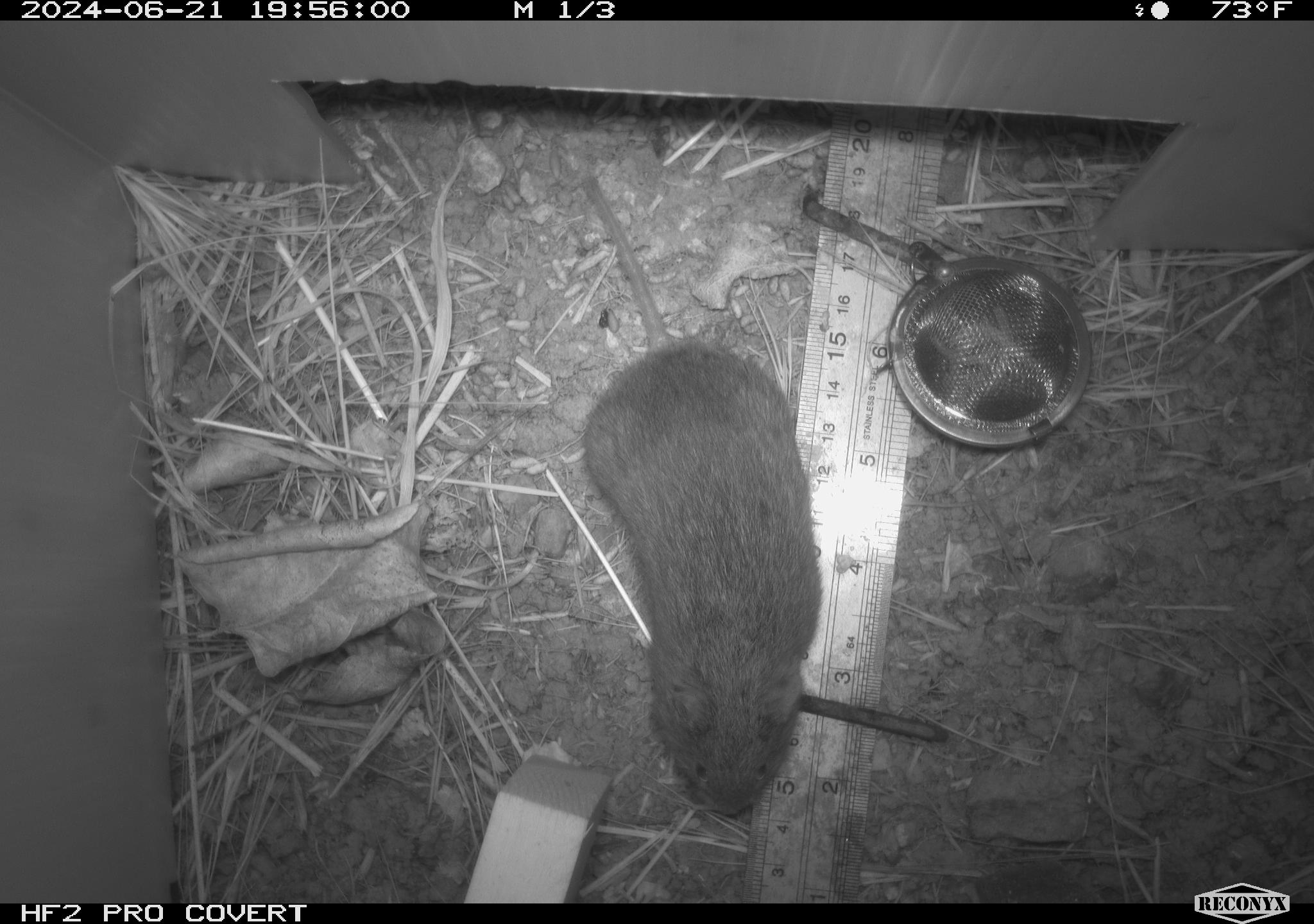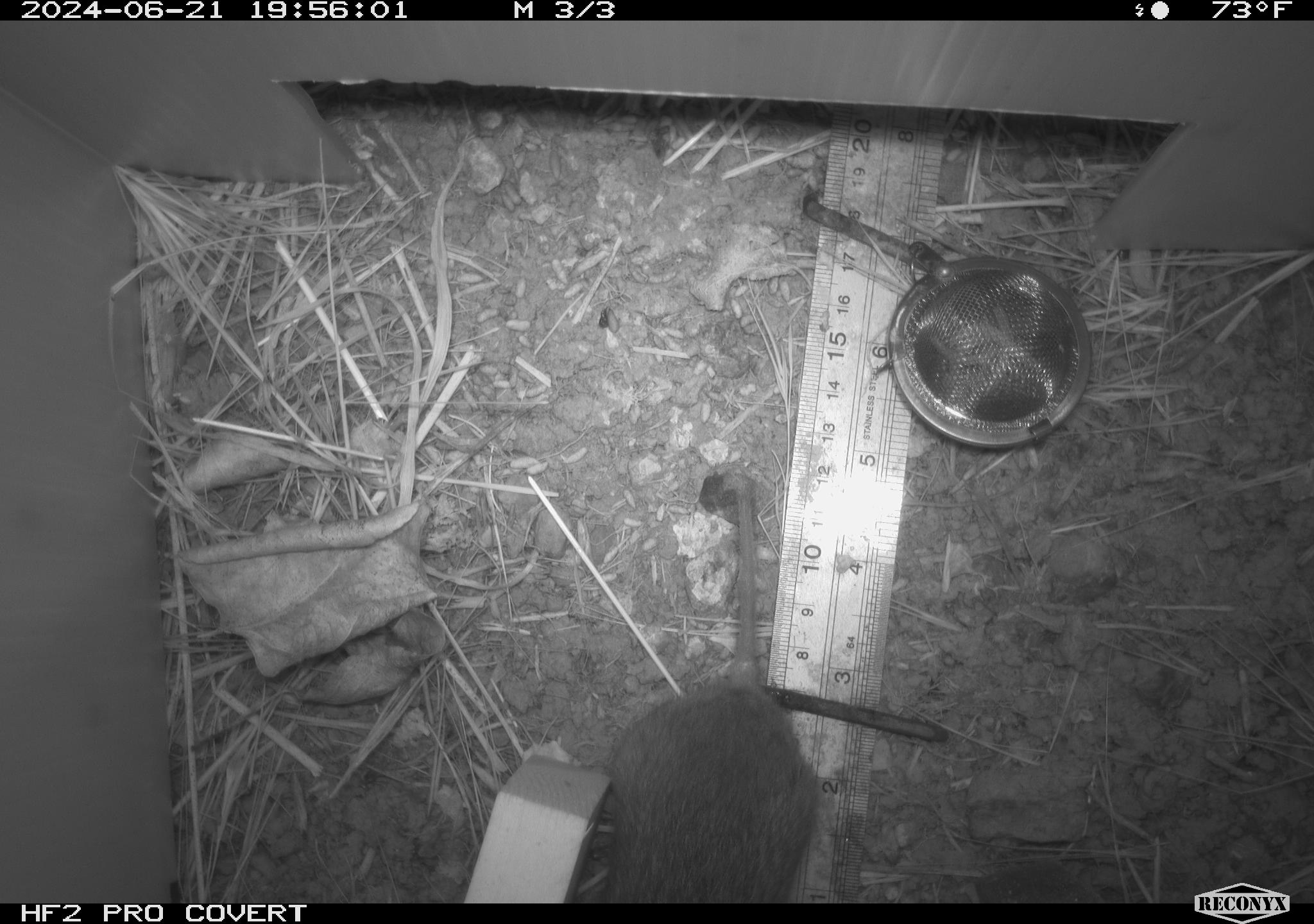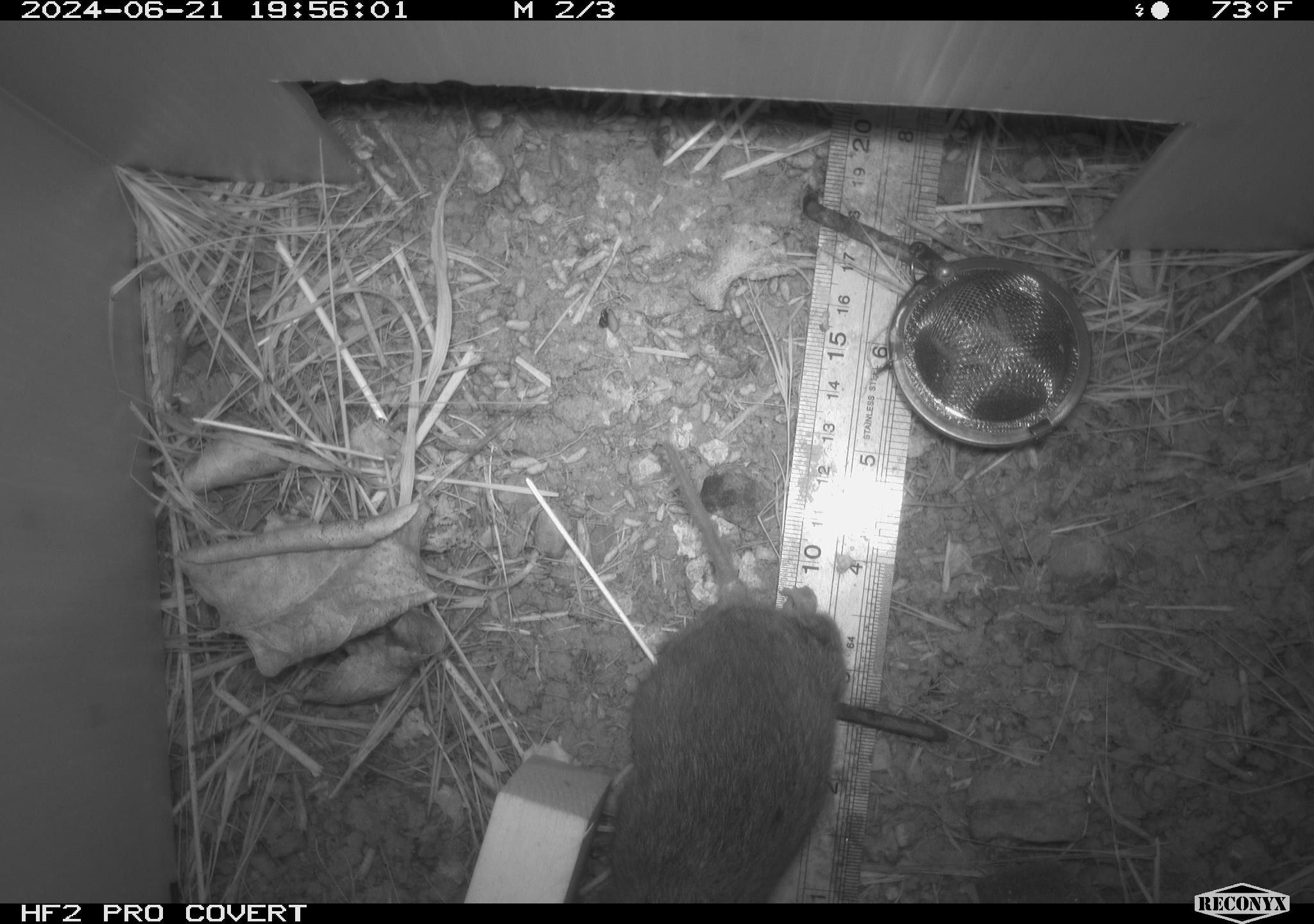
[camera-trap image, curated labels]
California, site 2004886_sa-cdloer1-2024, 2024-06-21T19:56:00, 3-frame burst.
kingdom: Animalia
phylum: Chordata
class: Mammalia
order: Rodentia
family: Cricetidae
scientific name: Arvicolinae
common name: voles, lemmings, and muskrats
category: arvicolinae subfamily